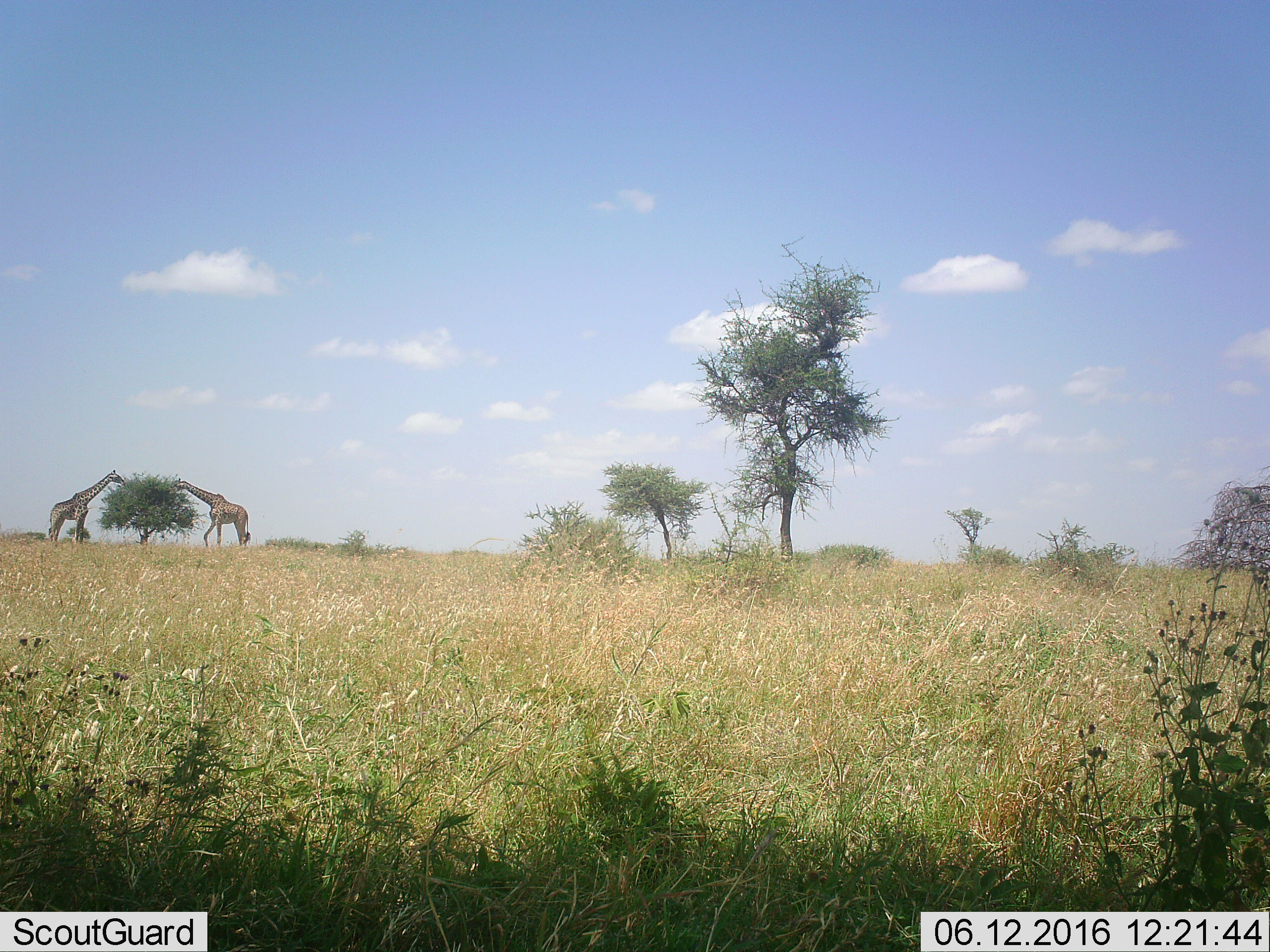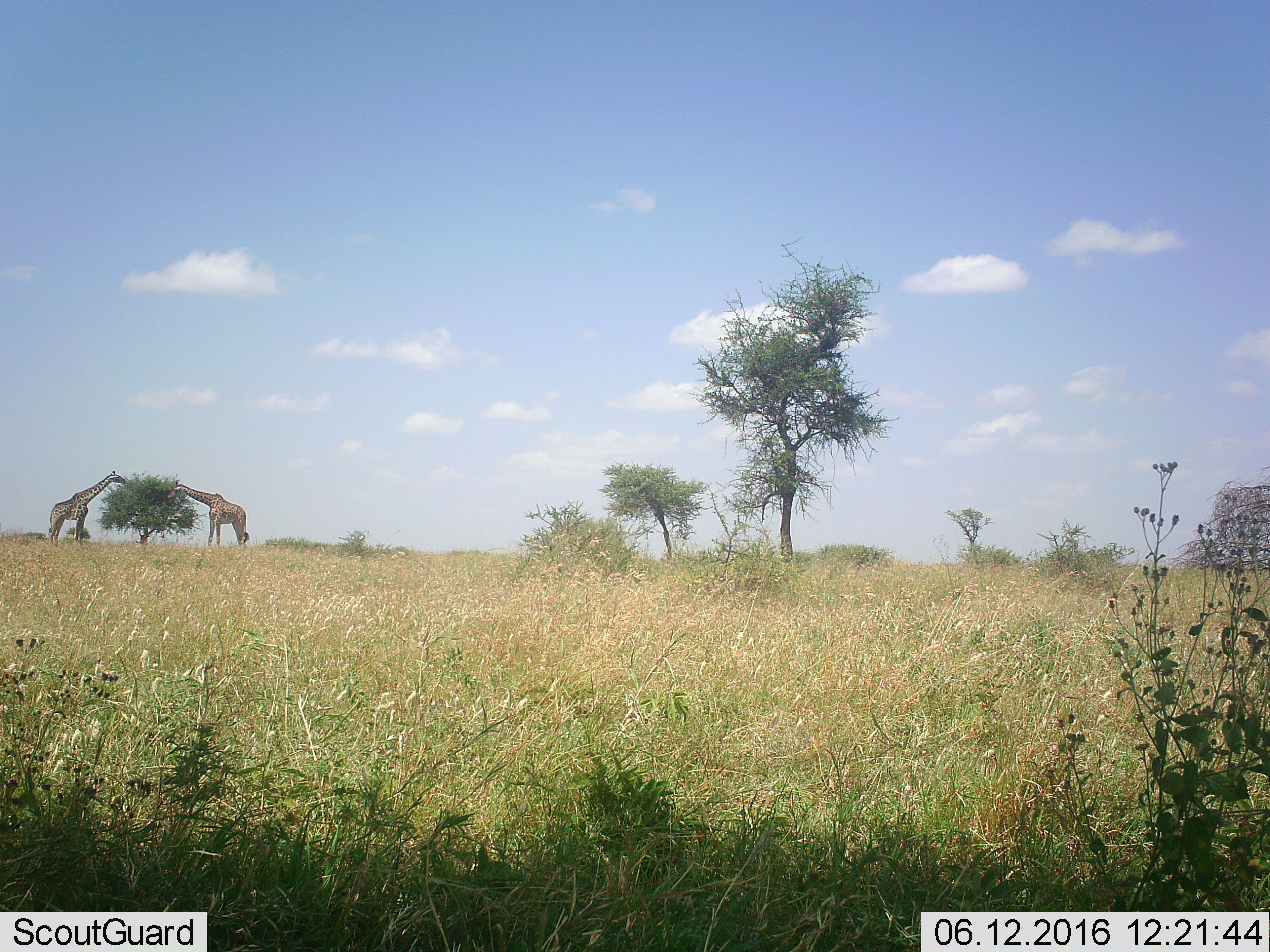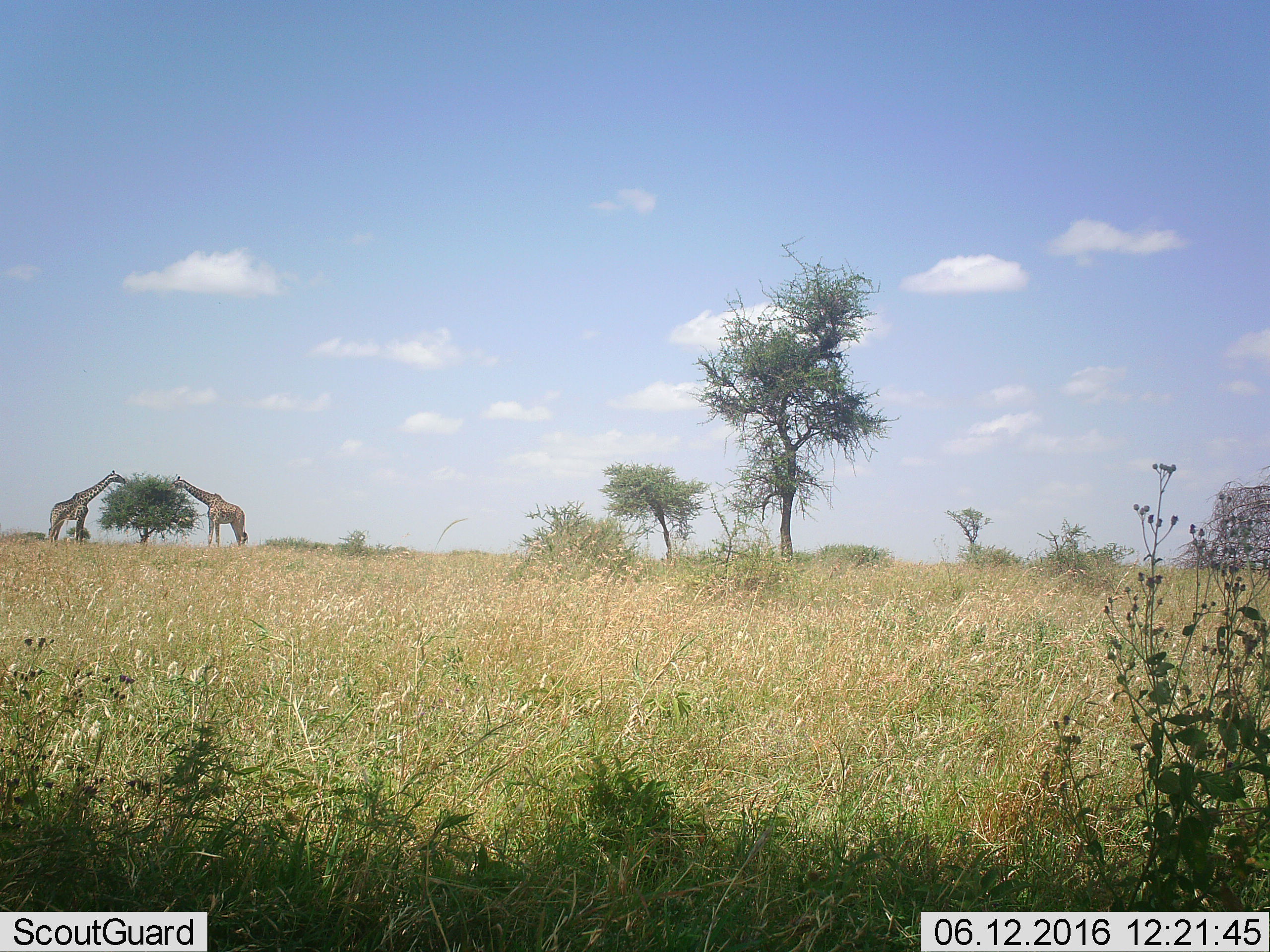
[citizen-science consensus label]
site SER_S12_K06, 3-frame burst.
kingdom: Animalia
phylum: Chordata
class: Mammalia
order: Artiodactyla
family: Giraffidae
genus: Giraffa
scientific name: Giraffa camelopardalis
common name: giraffe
Giraffe (Giraffa camelopardalis), count 2. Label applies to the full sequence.